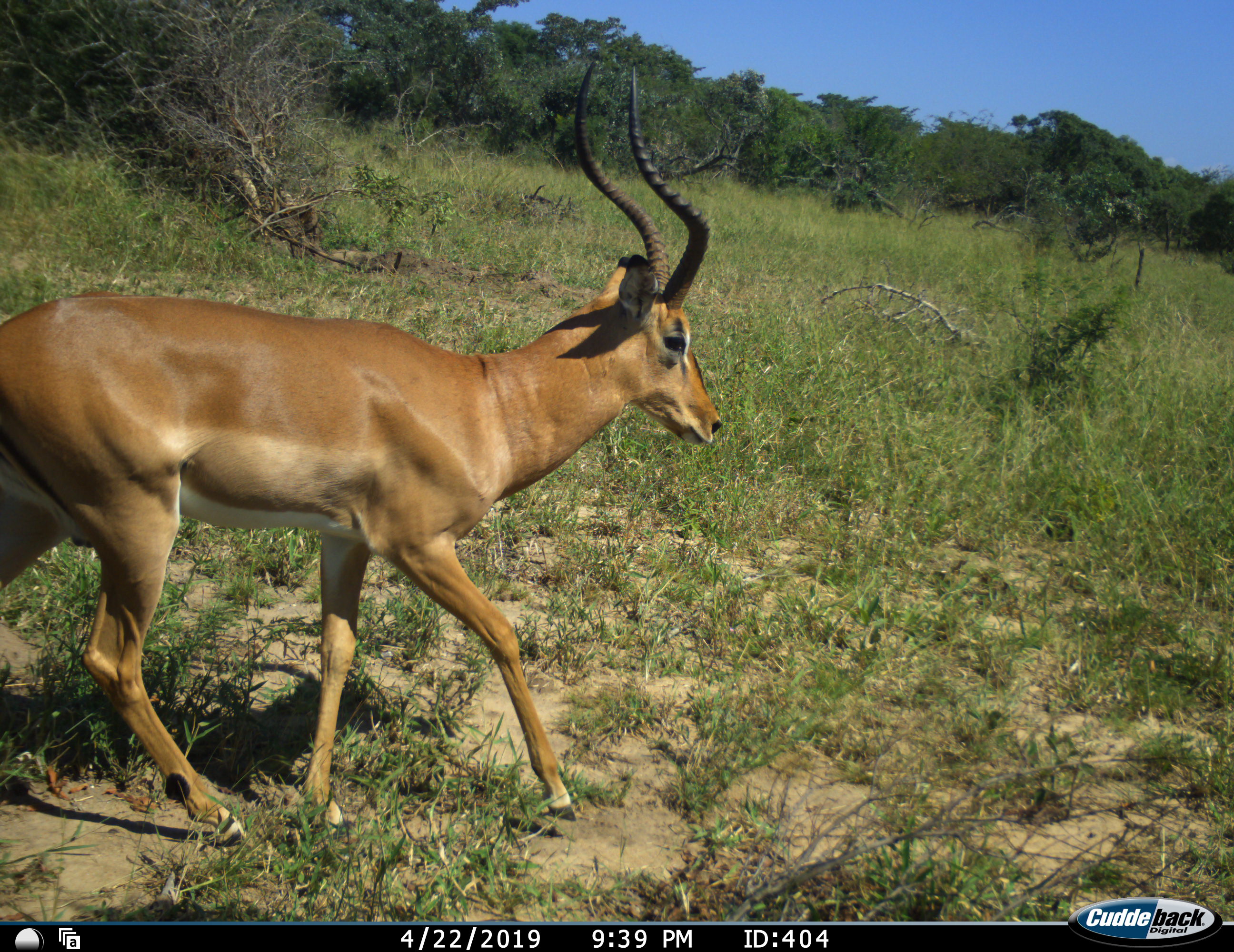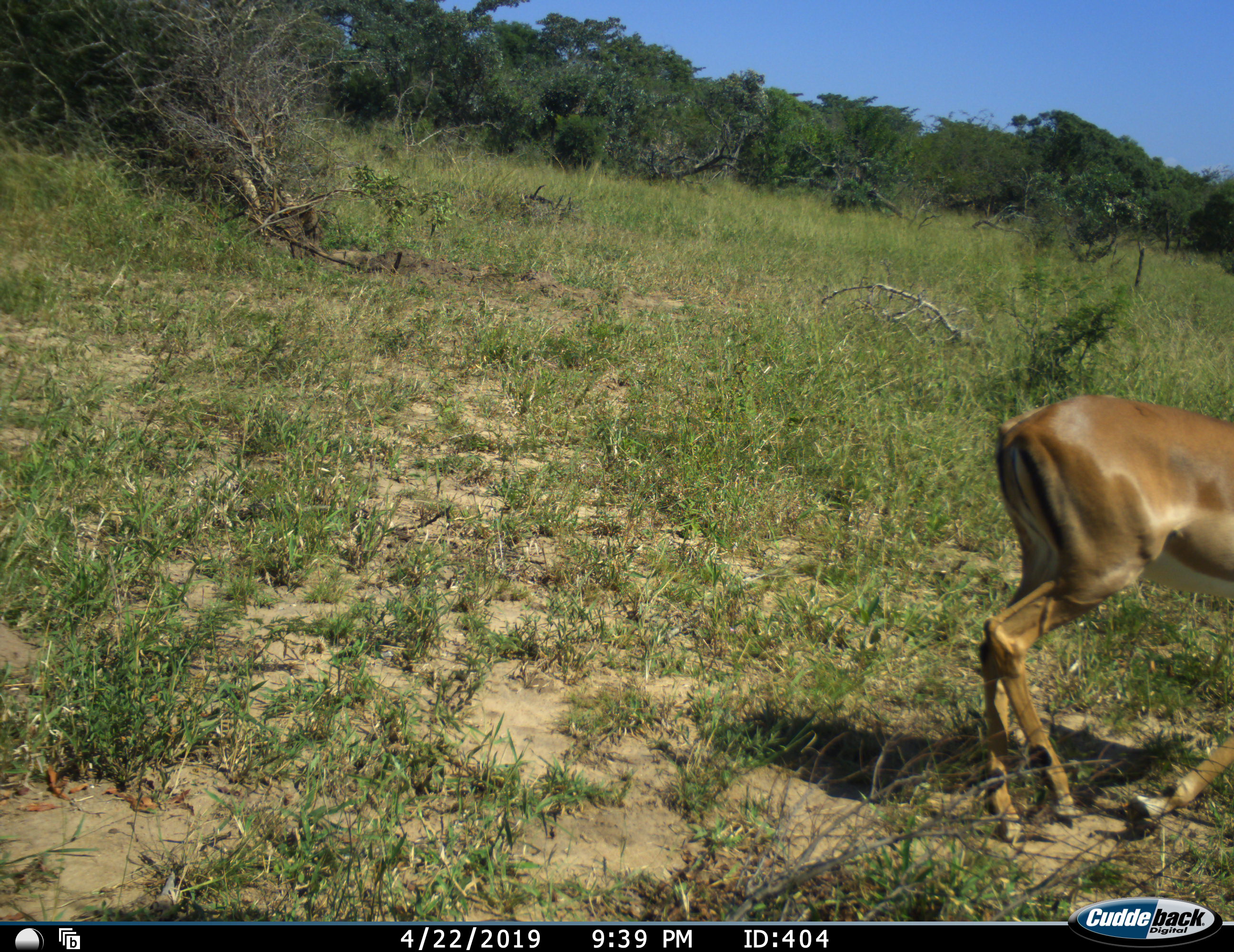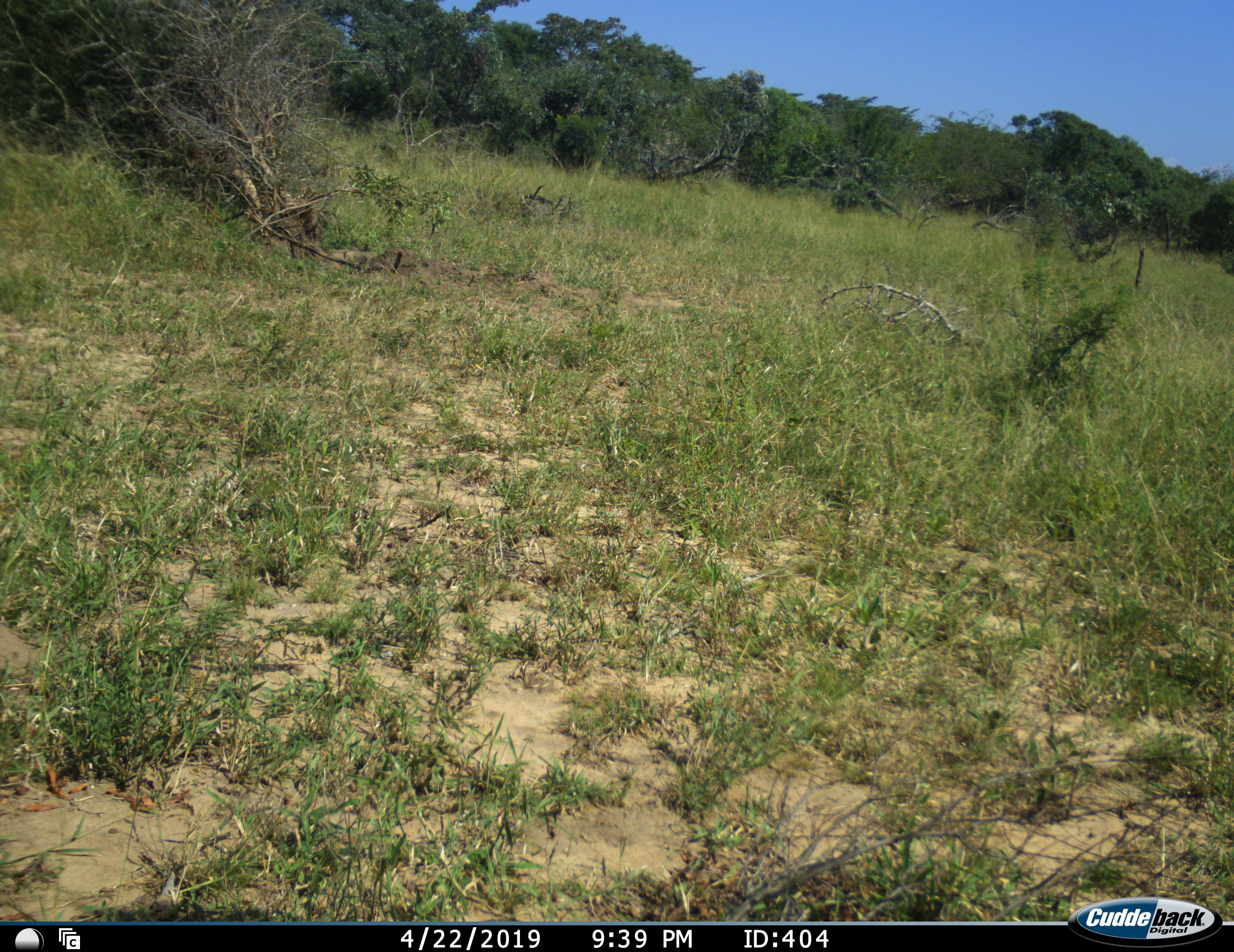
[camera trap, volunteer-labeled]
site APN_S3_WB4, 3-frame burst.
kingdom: Animalia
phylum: Chordata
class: Mammalia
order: Artiodactyla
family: Bovidae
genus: Aepyceros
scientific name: Aepyceros melampus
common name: impala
Impala (Aepyceros melampus), count 1. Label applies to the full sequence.